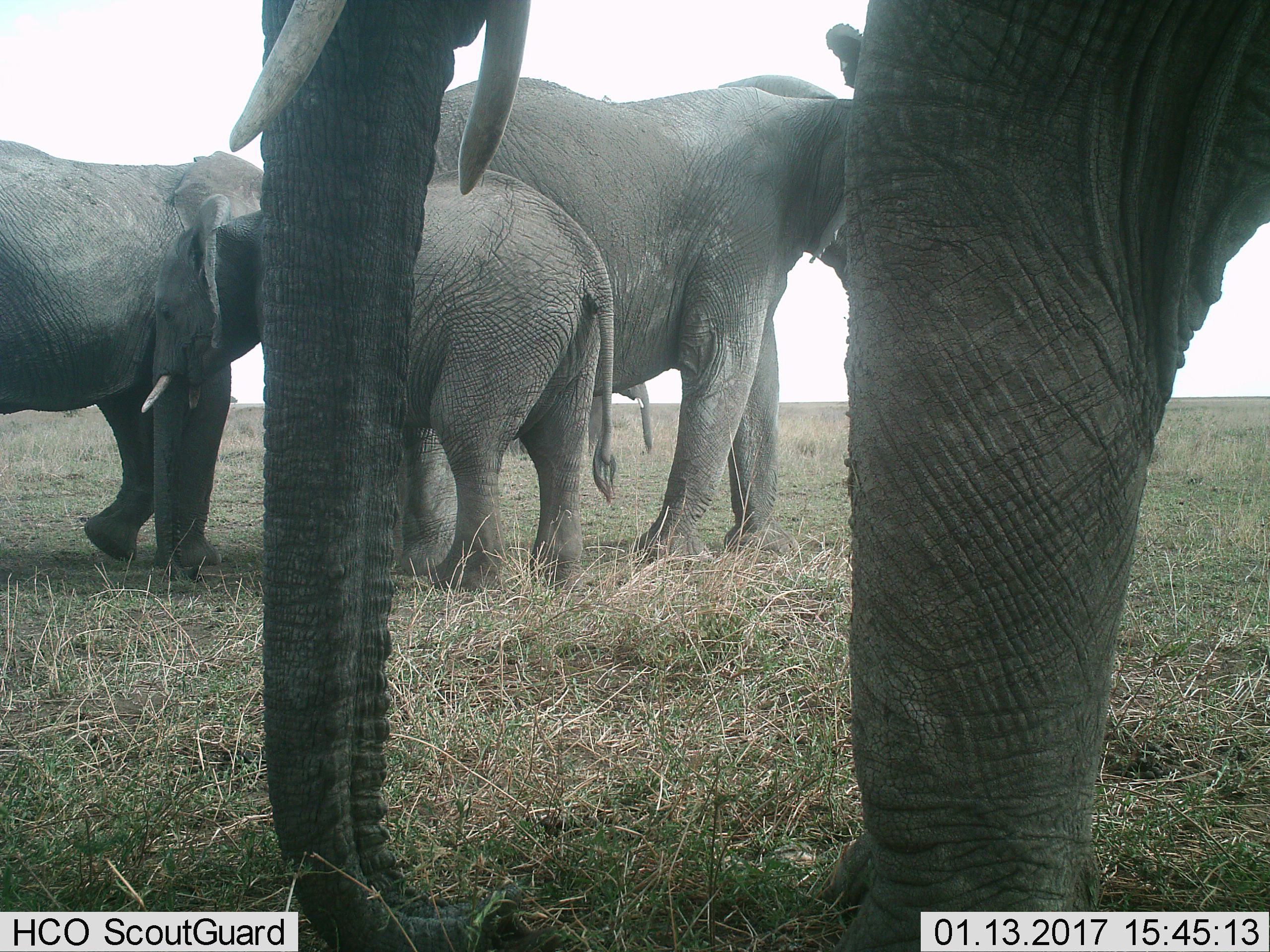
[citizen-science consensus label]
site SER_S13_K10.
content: unidentified animal